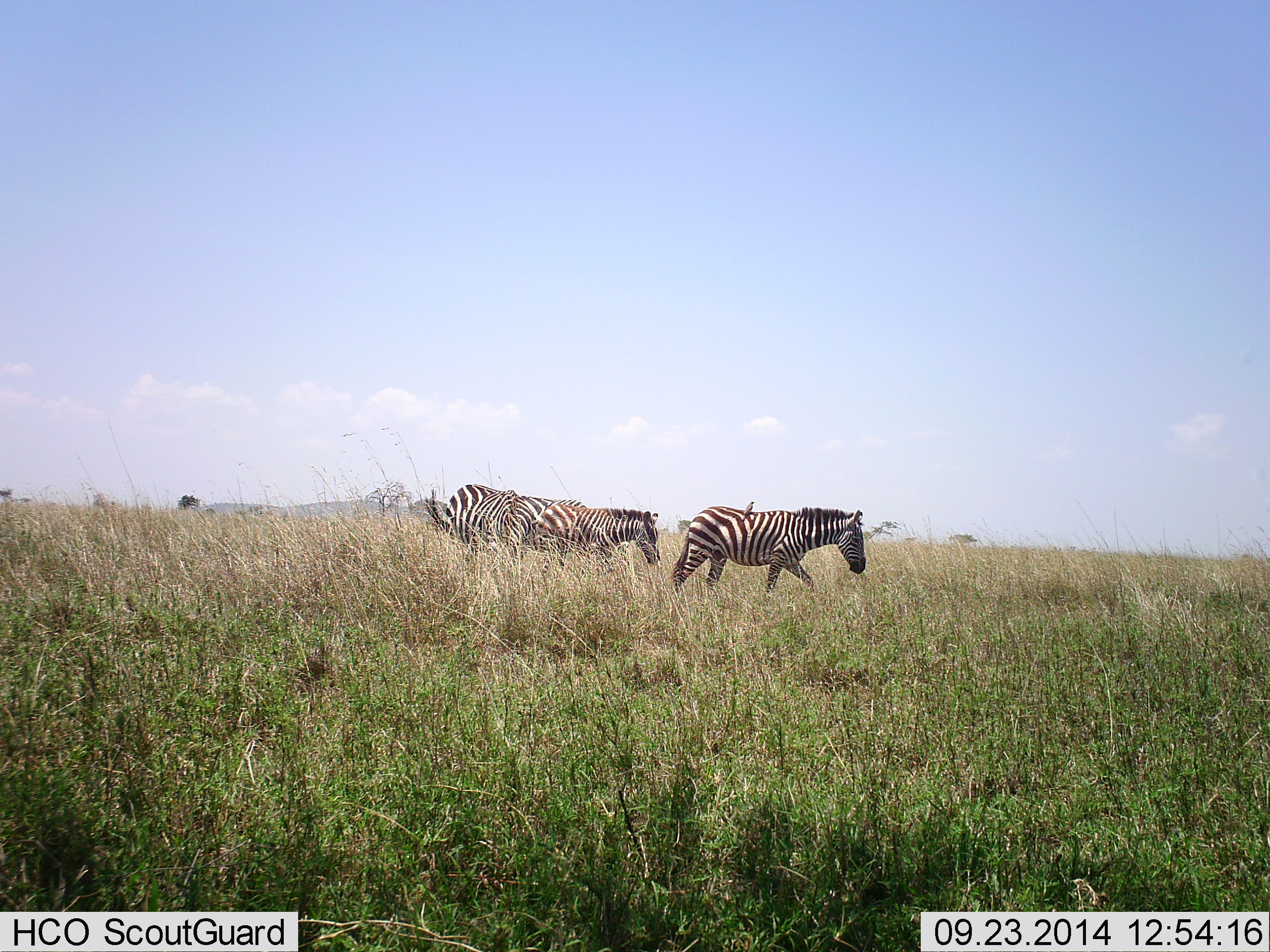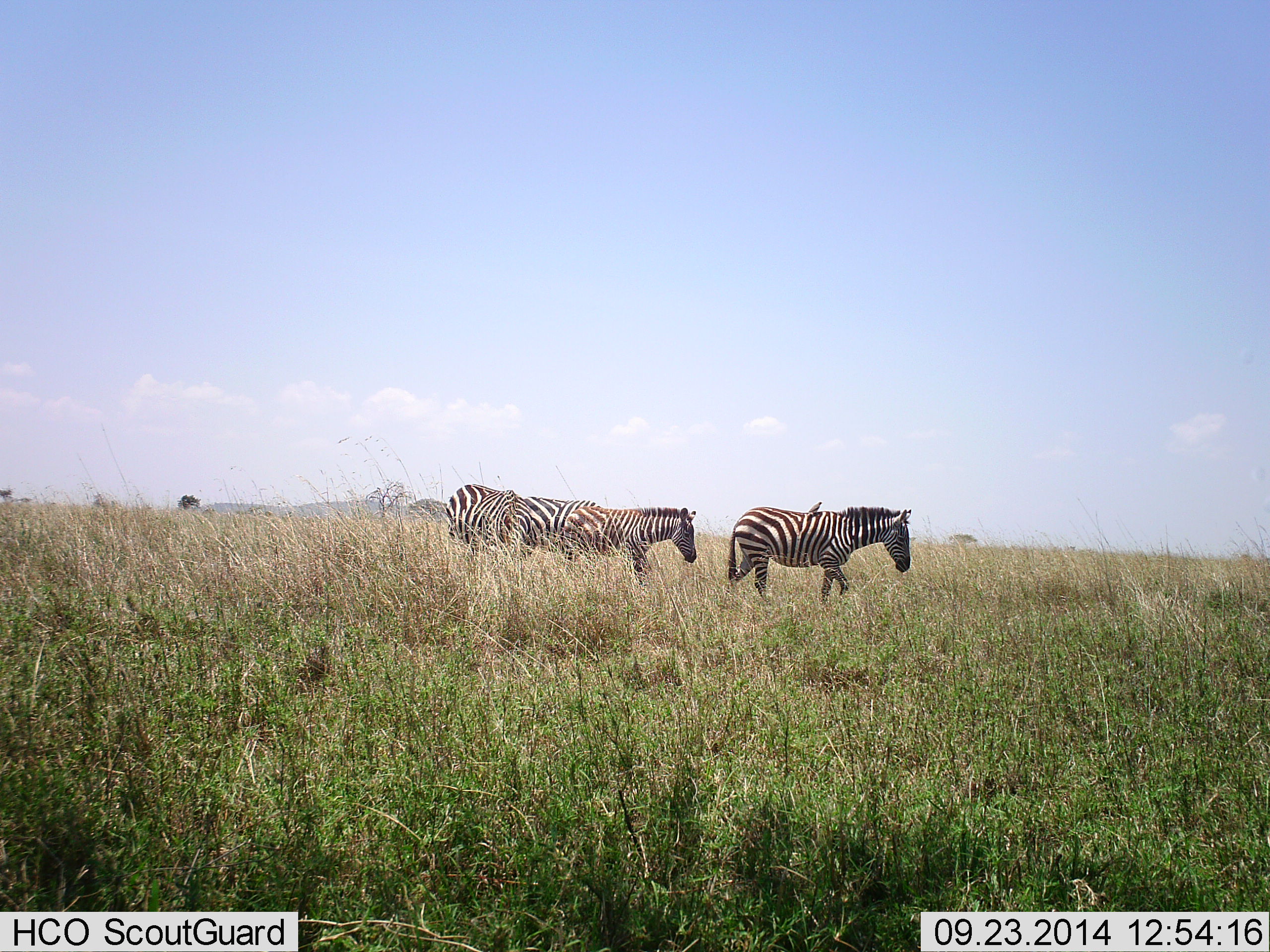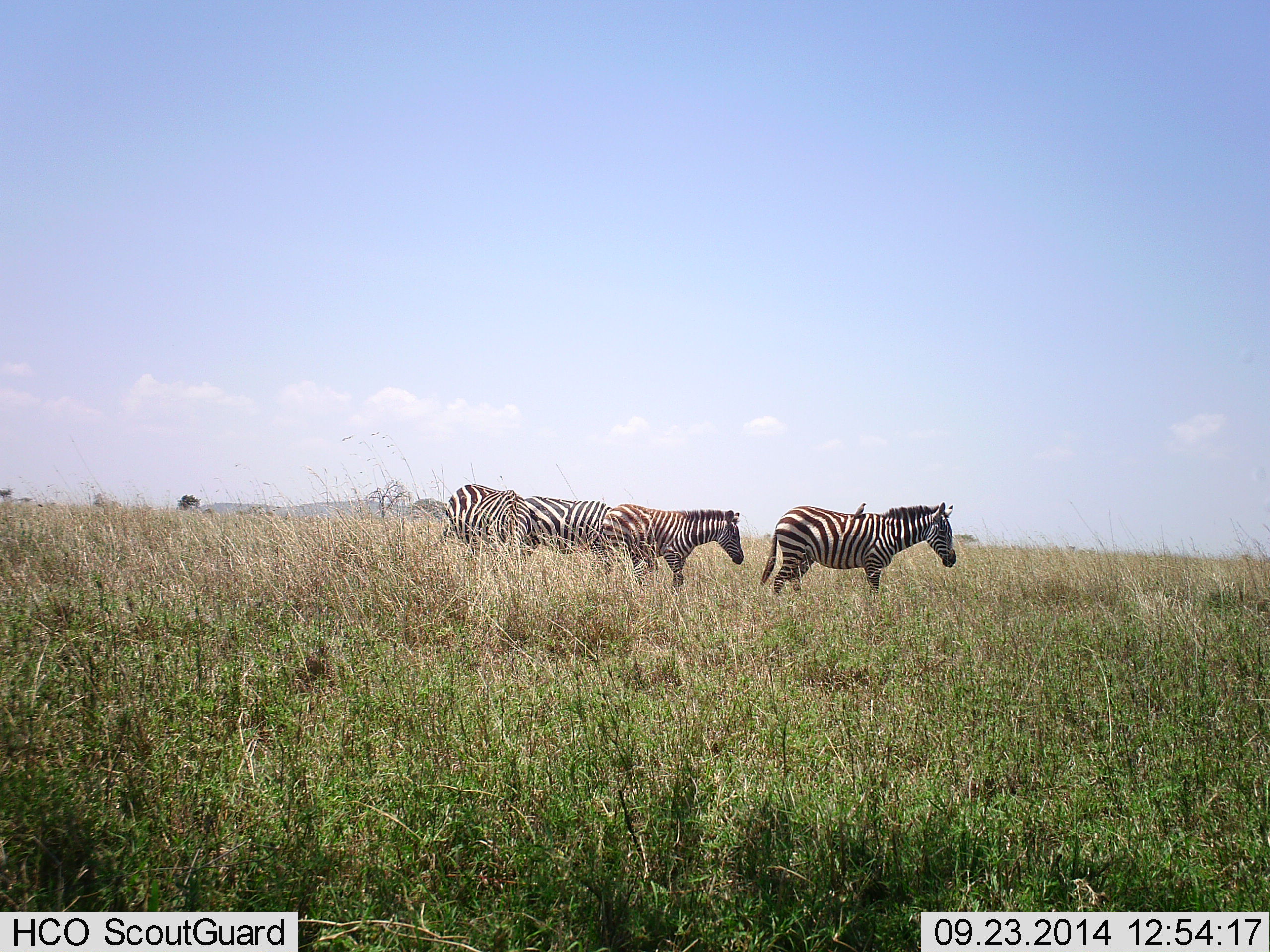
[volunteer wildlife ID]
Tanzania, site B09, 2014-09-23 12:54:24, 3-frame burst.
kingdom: Animalia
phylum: Chordata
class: Mammalia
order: Perissodactyla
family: Equidae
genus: Equus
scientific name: Equus quagga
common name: plains zebra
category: zebra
Zebra (plains zebra) (Equus quagga), count 4. Behavior (volunteer vote fractions): standing 23%, resting 0%, moving 92%, interacting 8%. Young present (vote fraction): 0%. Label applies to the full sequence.